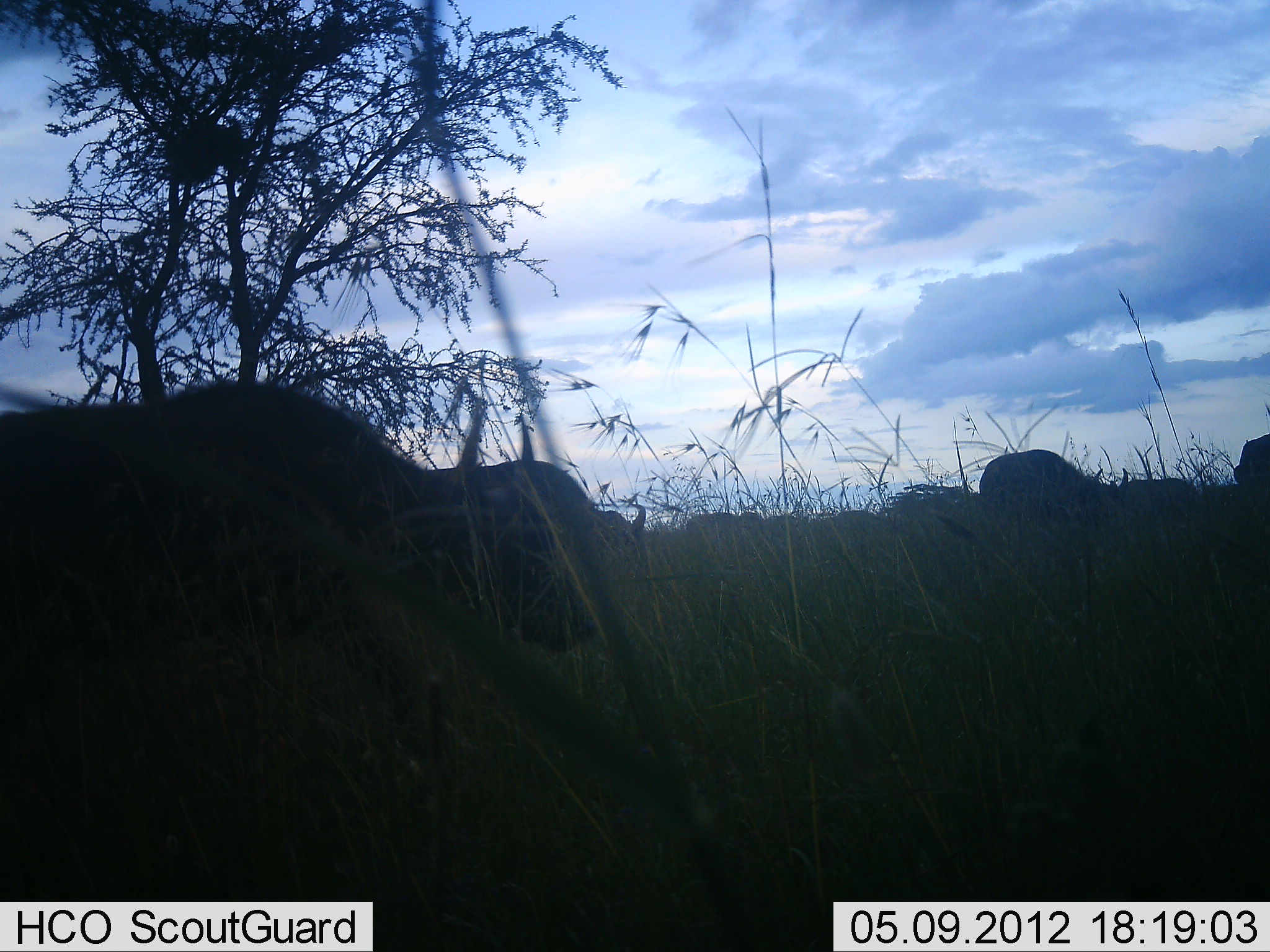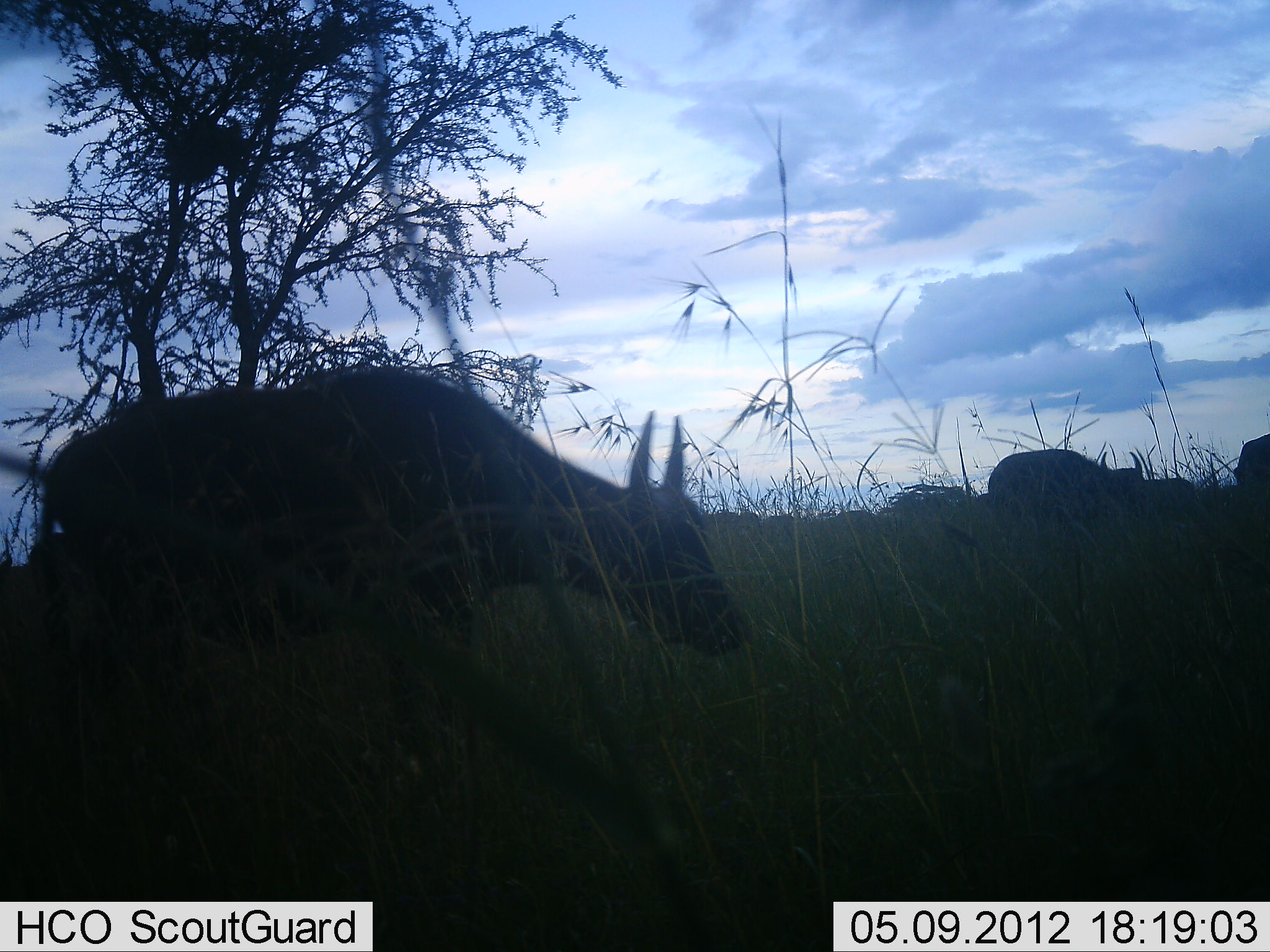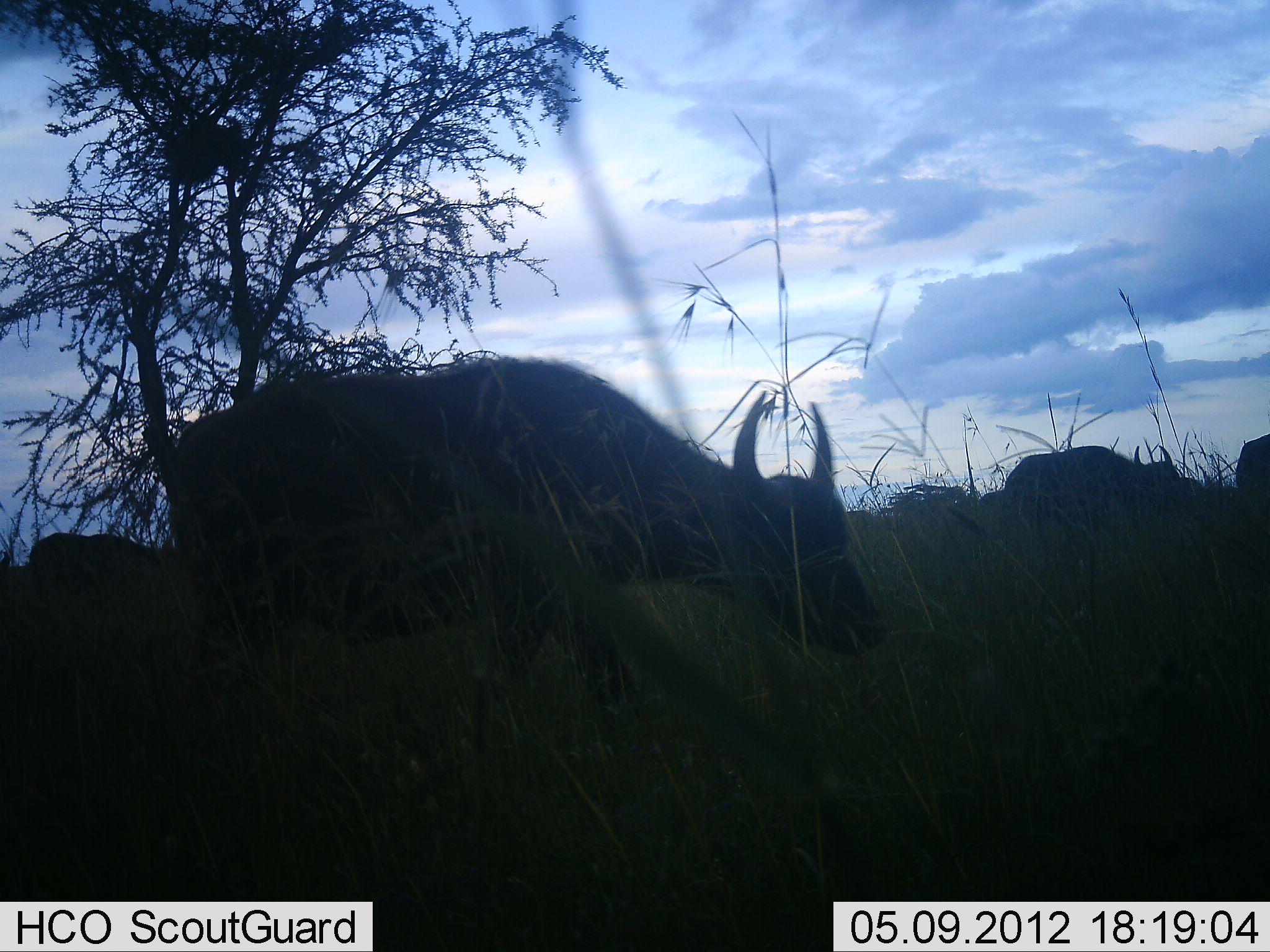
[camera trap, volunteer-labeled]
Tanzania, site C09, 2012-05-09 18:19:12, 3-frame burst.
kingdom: Animalia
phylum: Chordata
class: Mammalia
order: Artiodactyla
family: Bovidae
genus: Syncerus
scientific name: Syncerus caffer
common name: cape buffalo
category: buffalo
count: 3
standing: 5%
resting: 0%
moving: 100%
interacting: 0%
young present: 0%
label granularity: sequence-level